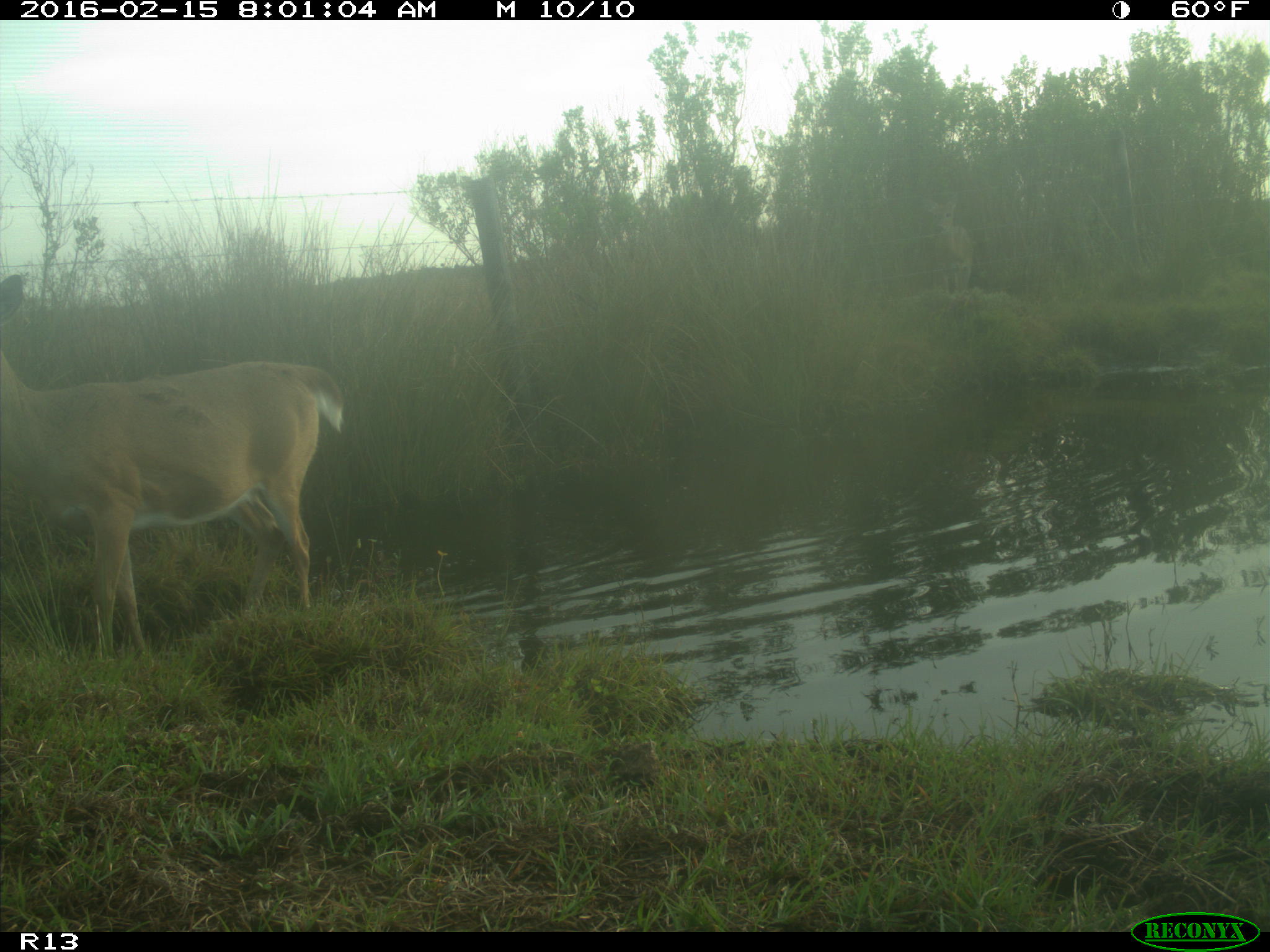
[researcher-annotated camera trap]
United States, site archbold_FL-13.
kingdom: Animalia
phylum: Chordata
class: Mammalia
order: Artiodactyla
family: Cervidae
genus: Odocoileus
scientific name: Odocoileus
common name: deer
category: unidentified deer